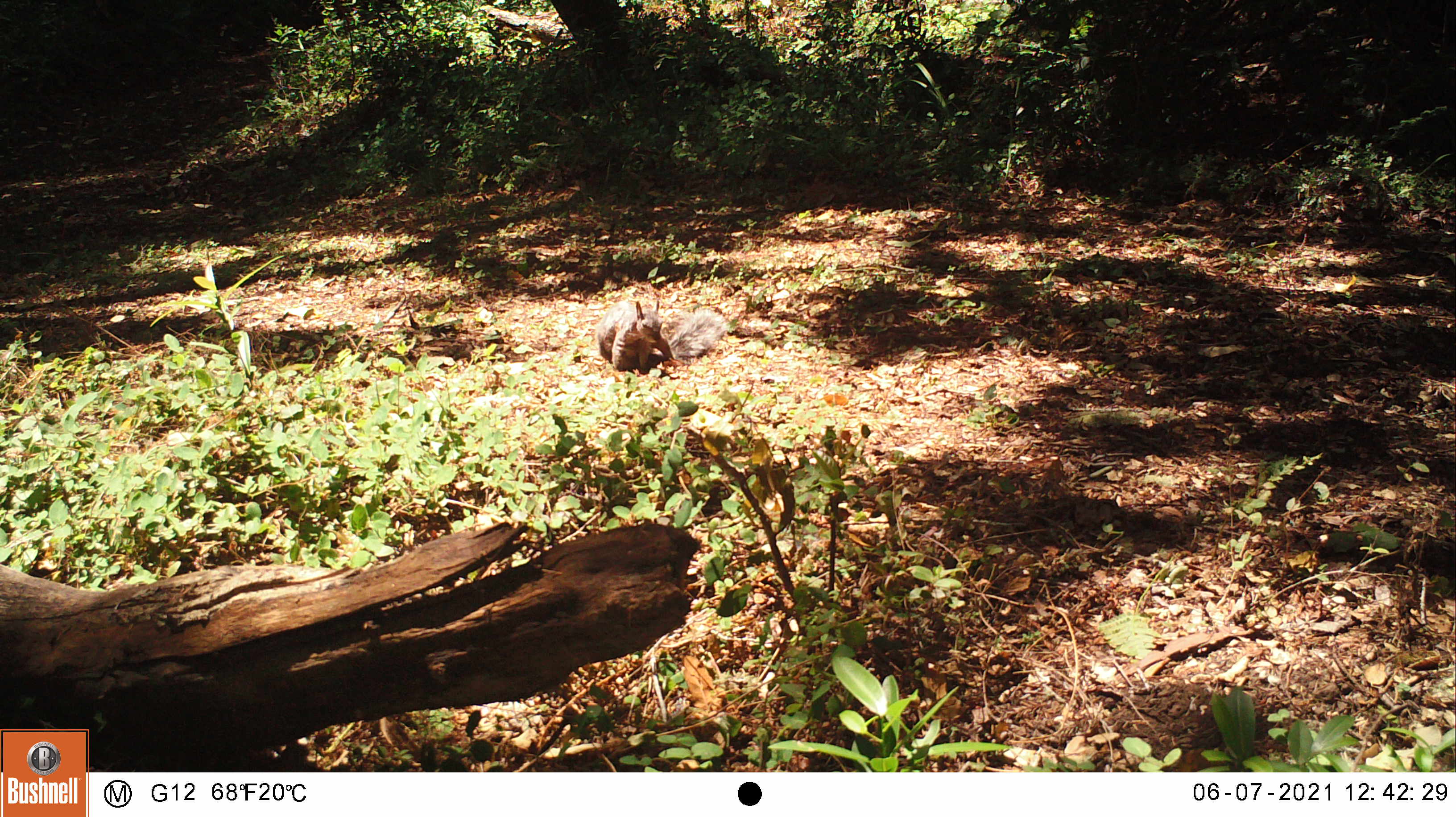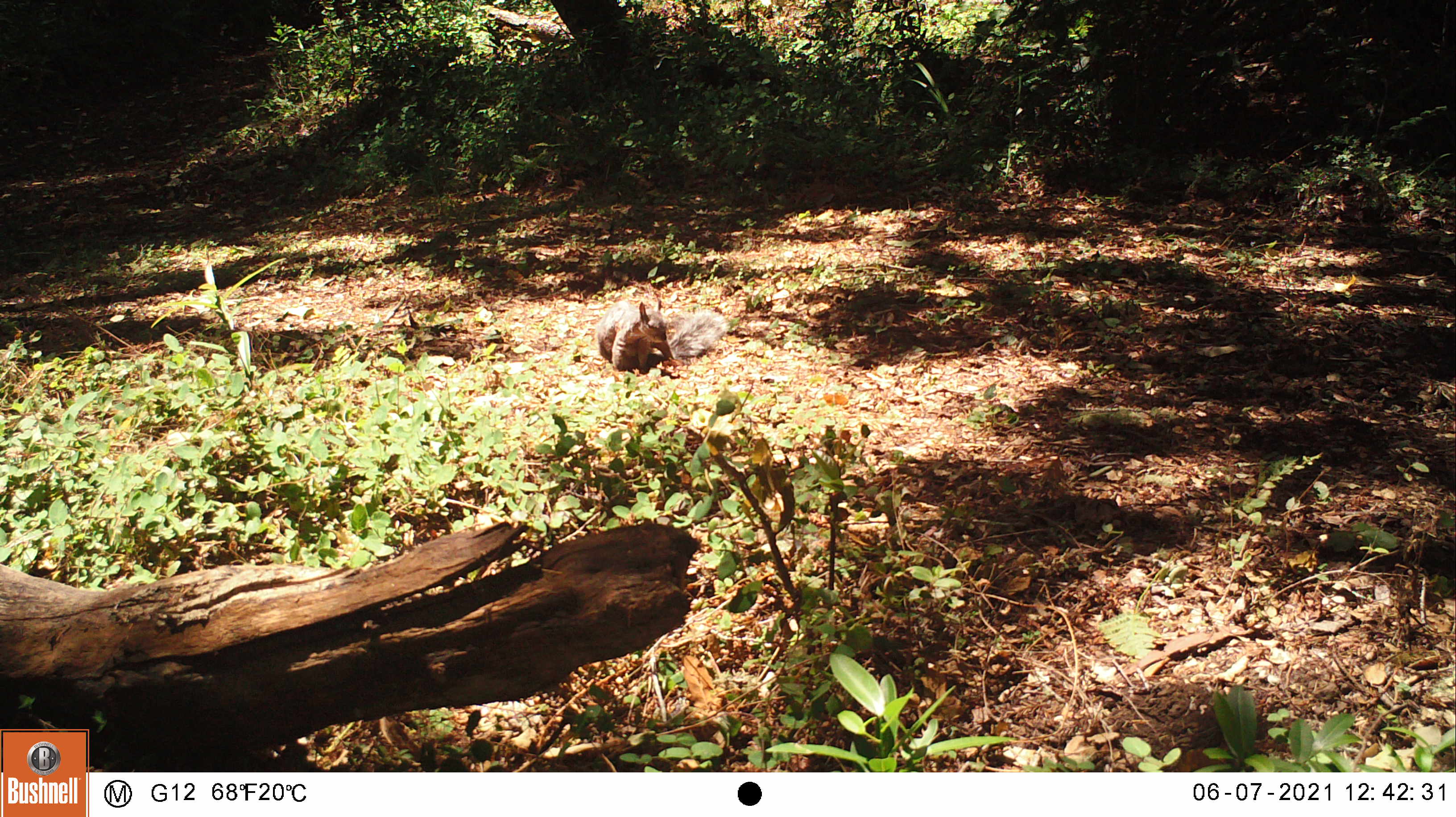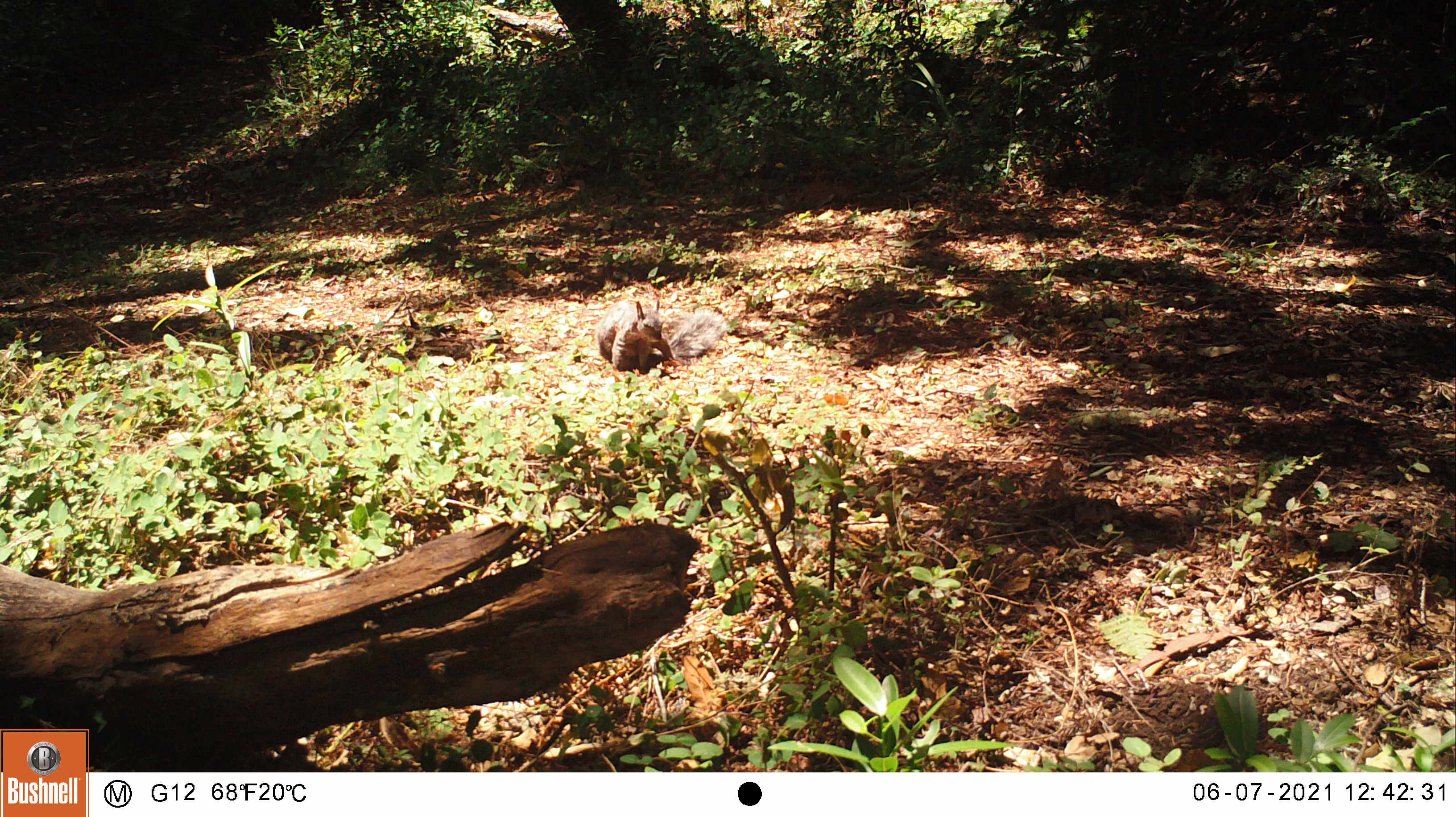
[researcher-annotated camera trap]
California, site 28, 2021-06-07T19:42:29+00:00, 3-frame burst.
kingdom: Animalia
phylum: Chordata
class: Mammalia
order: Rodentia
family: Sciuridae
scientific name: Sciuridae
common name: squirrel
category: unknown squirrel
Unknown squirrel (squirrel) (Sciuridae).